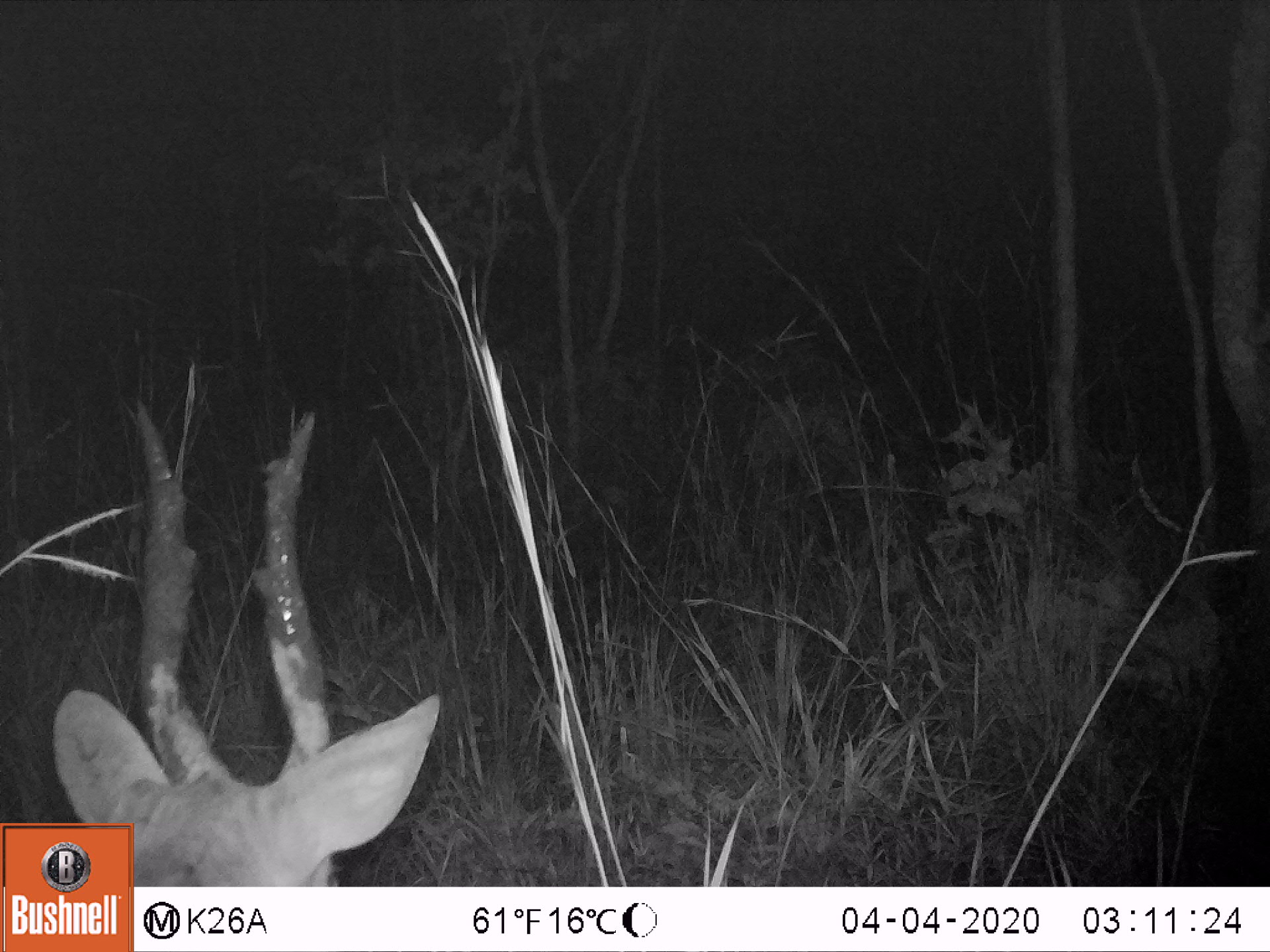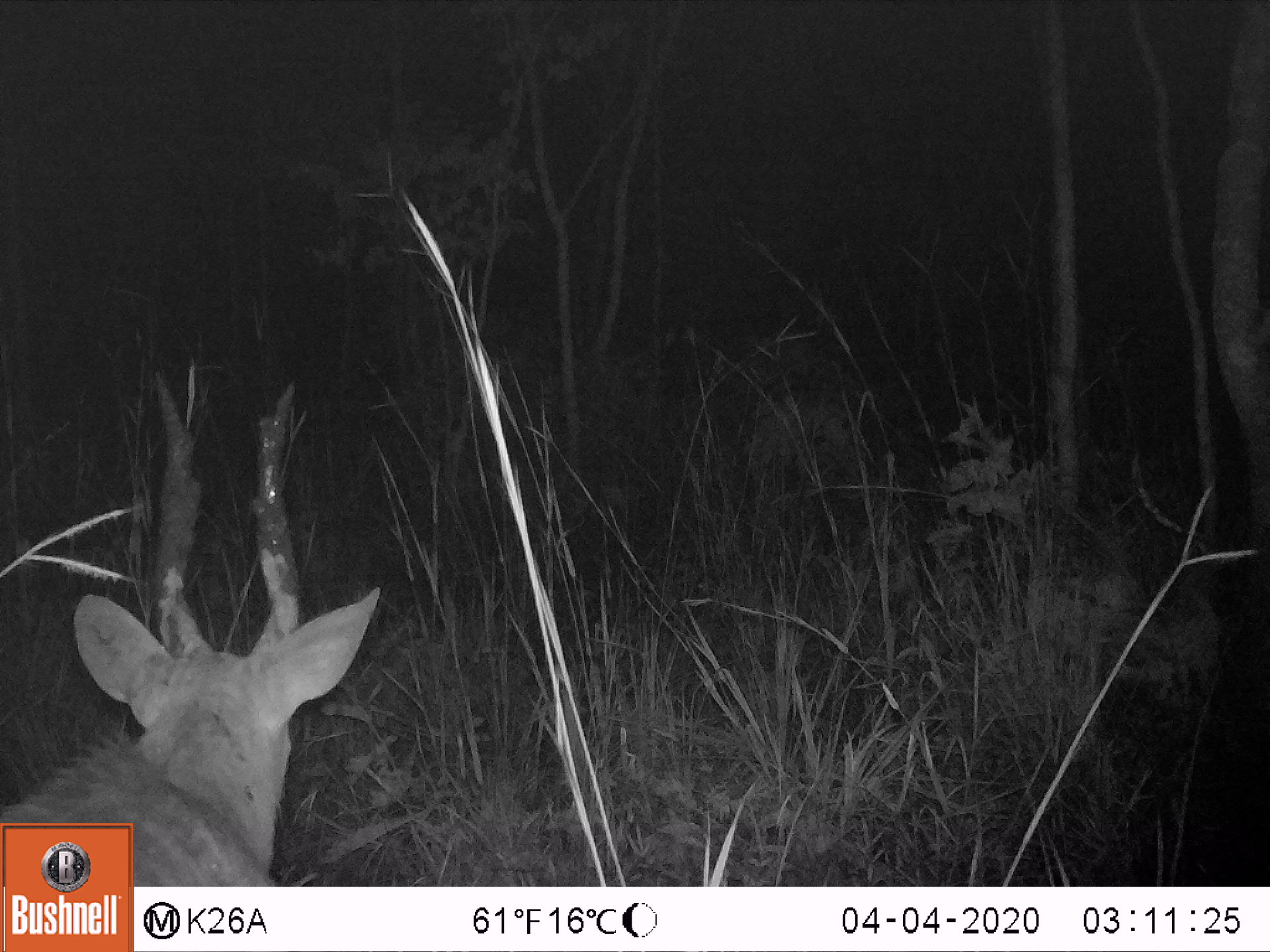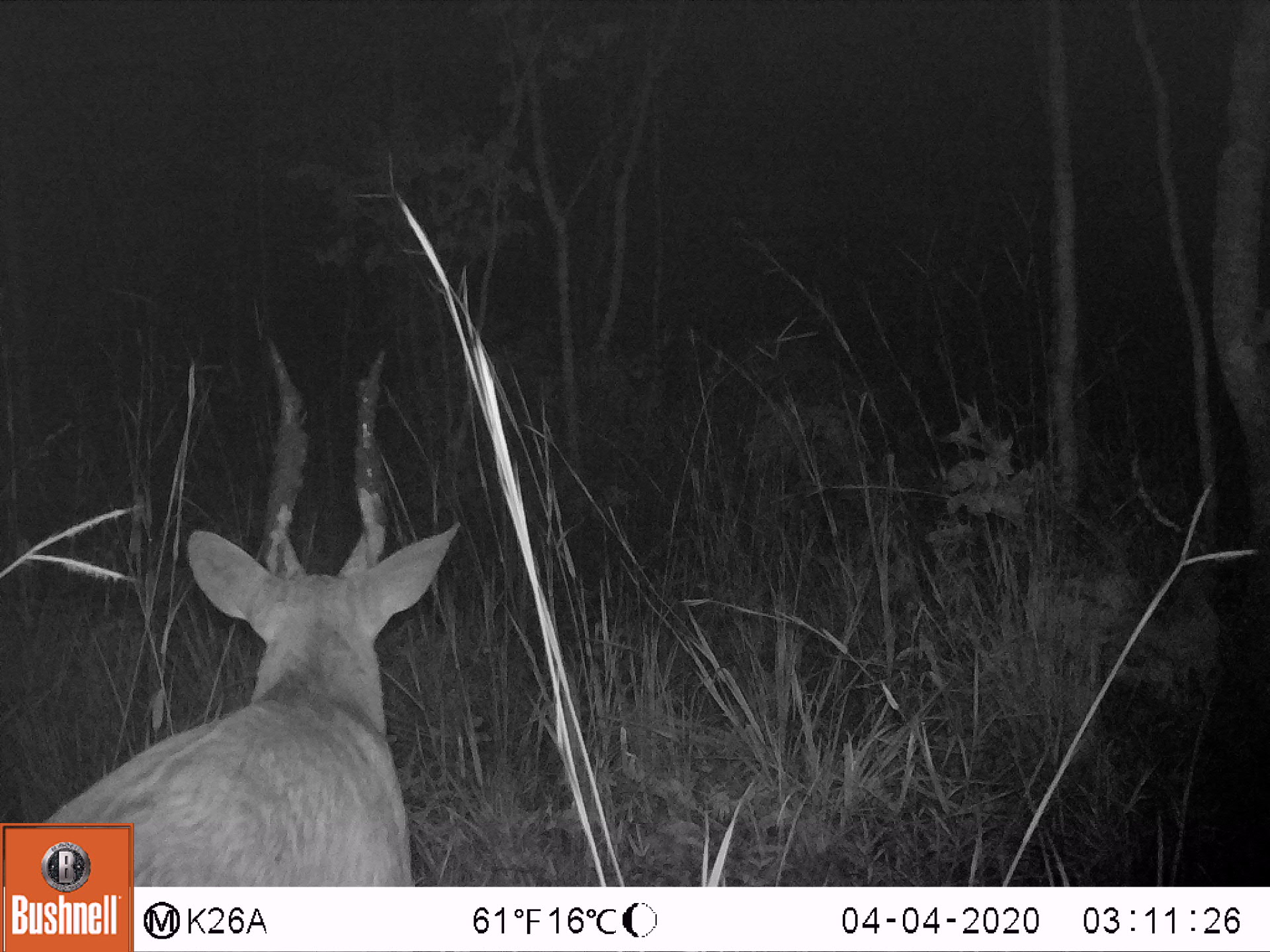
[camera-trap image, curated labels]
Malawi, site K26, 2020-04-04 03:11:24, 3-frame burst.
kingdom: Animalia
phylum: Chordata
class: Mammalia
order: Artiodactyla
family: Bovidae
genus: Tragelaphus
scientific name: Tragelaphus sylvaticus sylvaticus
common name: cape bushbuck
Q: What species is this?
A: Cape bushbuck (Tragelaphus sylvaticus sylvaticus).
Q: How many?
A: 1.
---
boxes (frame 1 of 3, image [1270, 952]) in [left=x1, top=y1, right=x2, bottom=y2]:
cape bushbuck: [left=52, top=395, right=445, bottom=819]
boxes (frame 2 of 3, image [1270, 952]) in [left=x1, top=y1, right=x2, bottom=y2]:
cape bushbuck: [left=6, top=363, right=384, bottom=819]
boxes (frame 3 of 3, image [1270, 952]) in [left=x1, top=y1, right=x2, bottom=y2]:
cape bushbuck: [left=137, top=328, right=466, bottom=882]